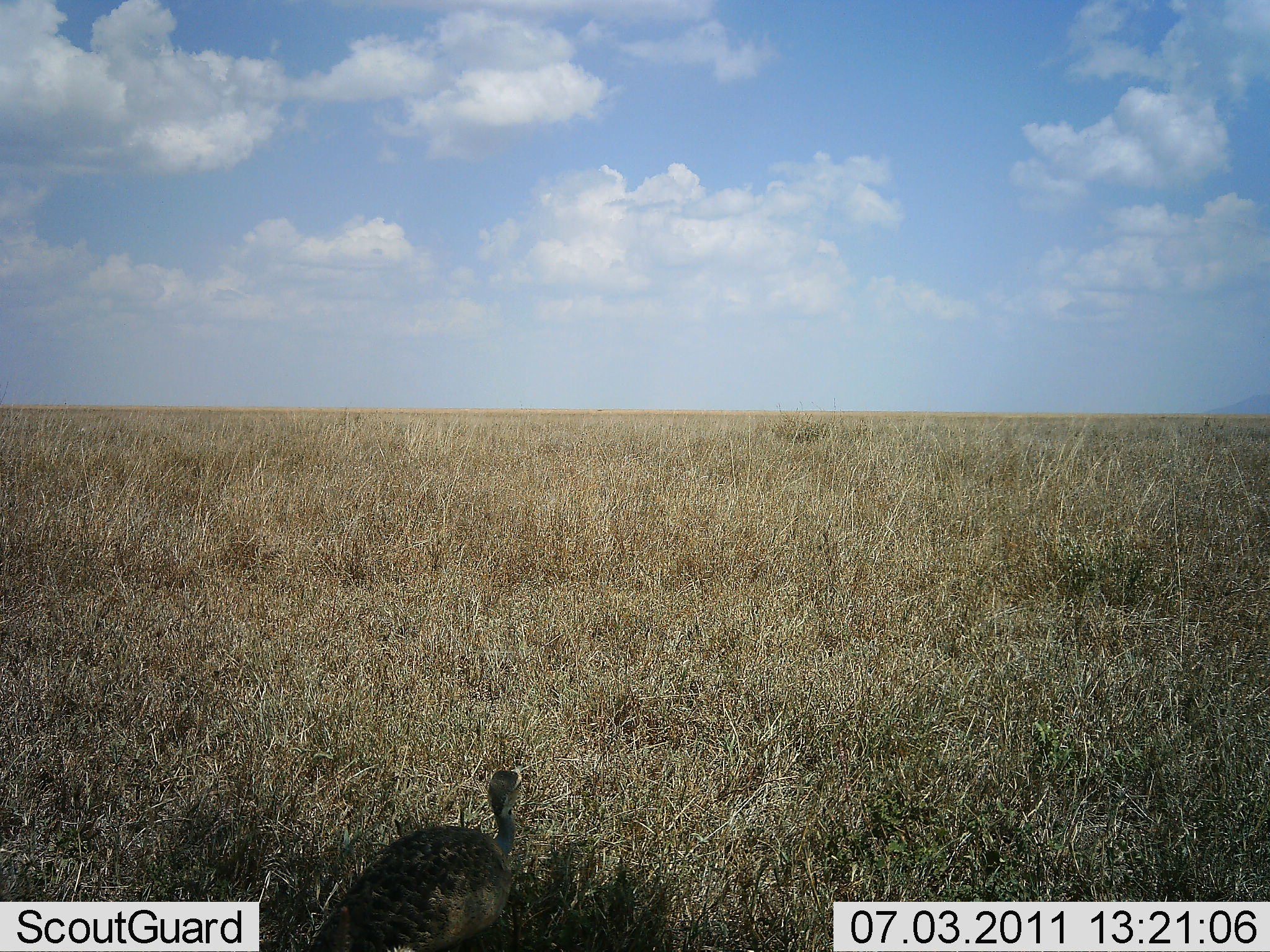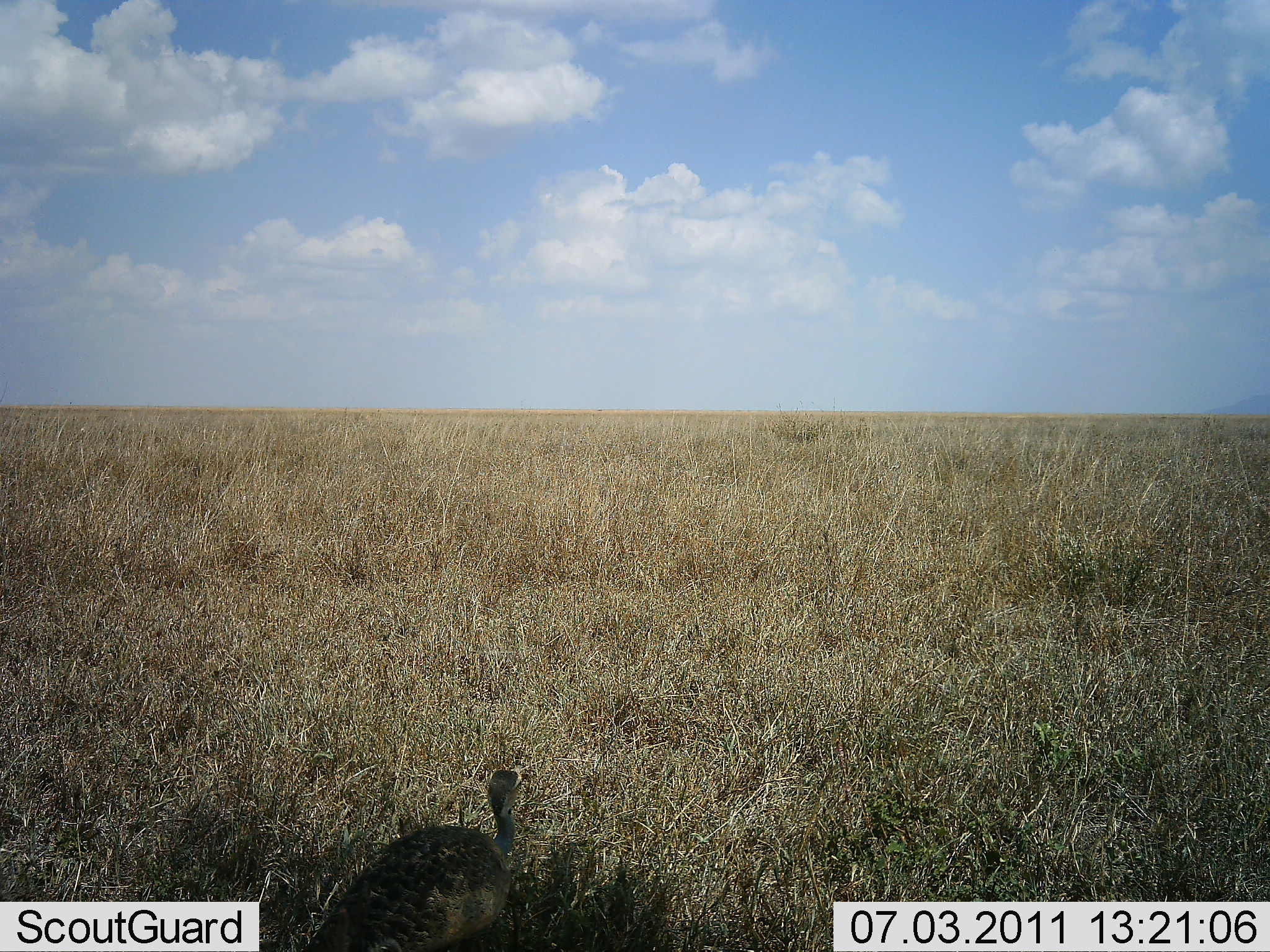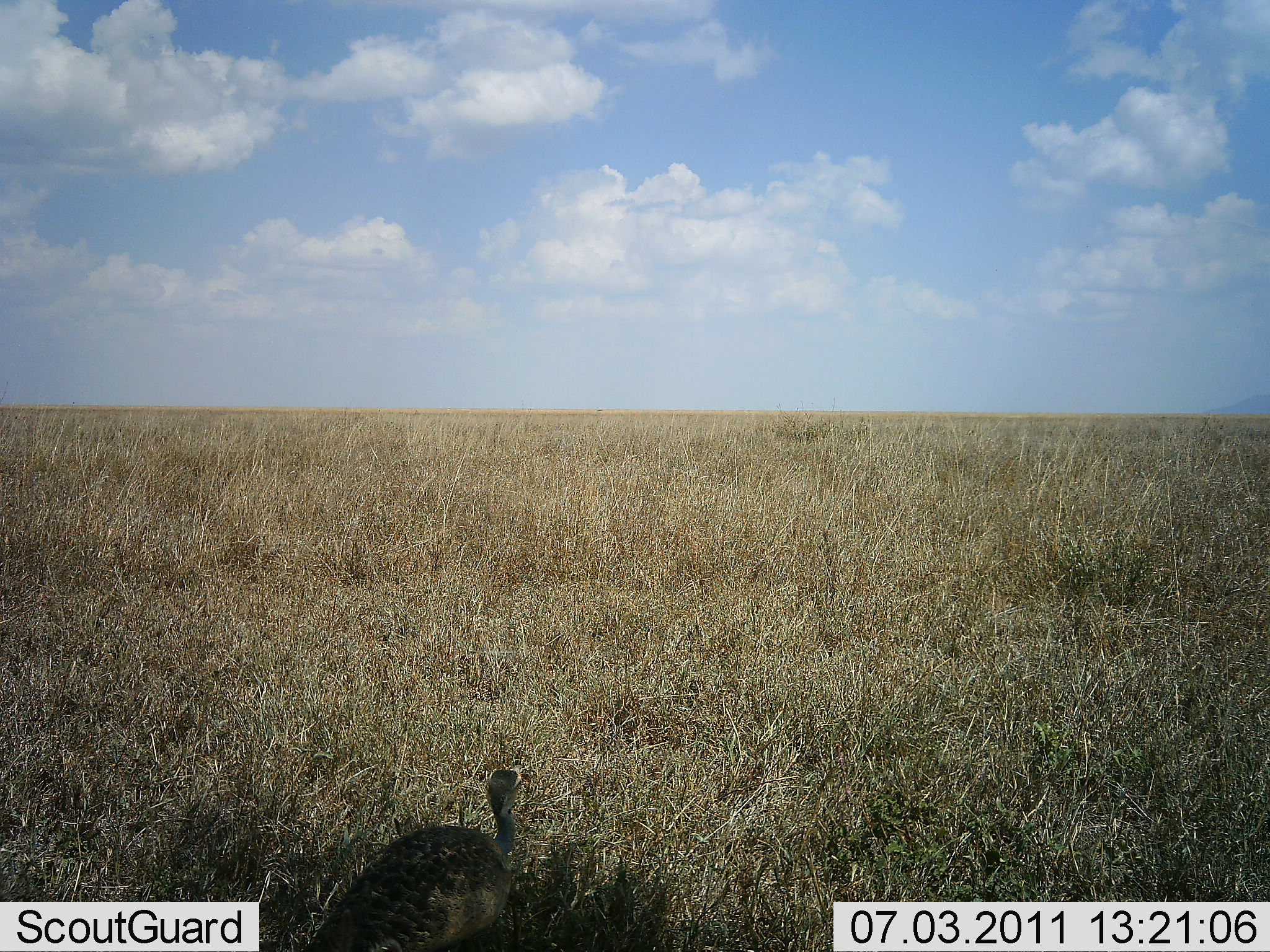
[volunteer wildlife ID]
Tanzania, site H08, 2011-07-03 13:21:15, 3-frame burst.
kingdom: Animalia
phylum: Chordata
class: Aves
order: Galliformes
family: Numididae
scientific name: Numididae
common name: guinea fowl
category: guineafowl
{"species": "guineafowl (guinea fowl) (Numididae)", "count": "1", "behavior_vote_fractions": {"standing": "86%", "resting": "14%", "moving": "0%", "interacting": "0%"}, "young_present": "0%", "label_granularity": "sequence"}